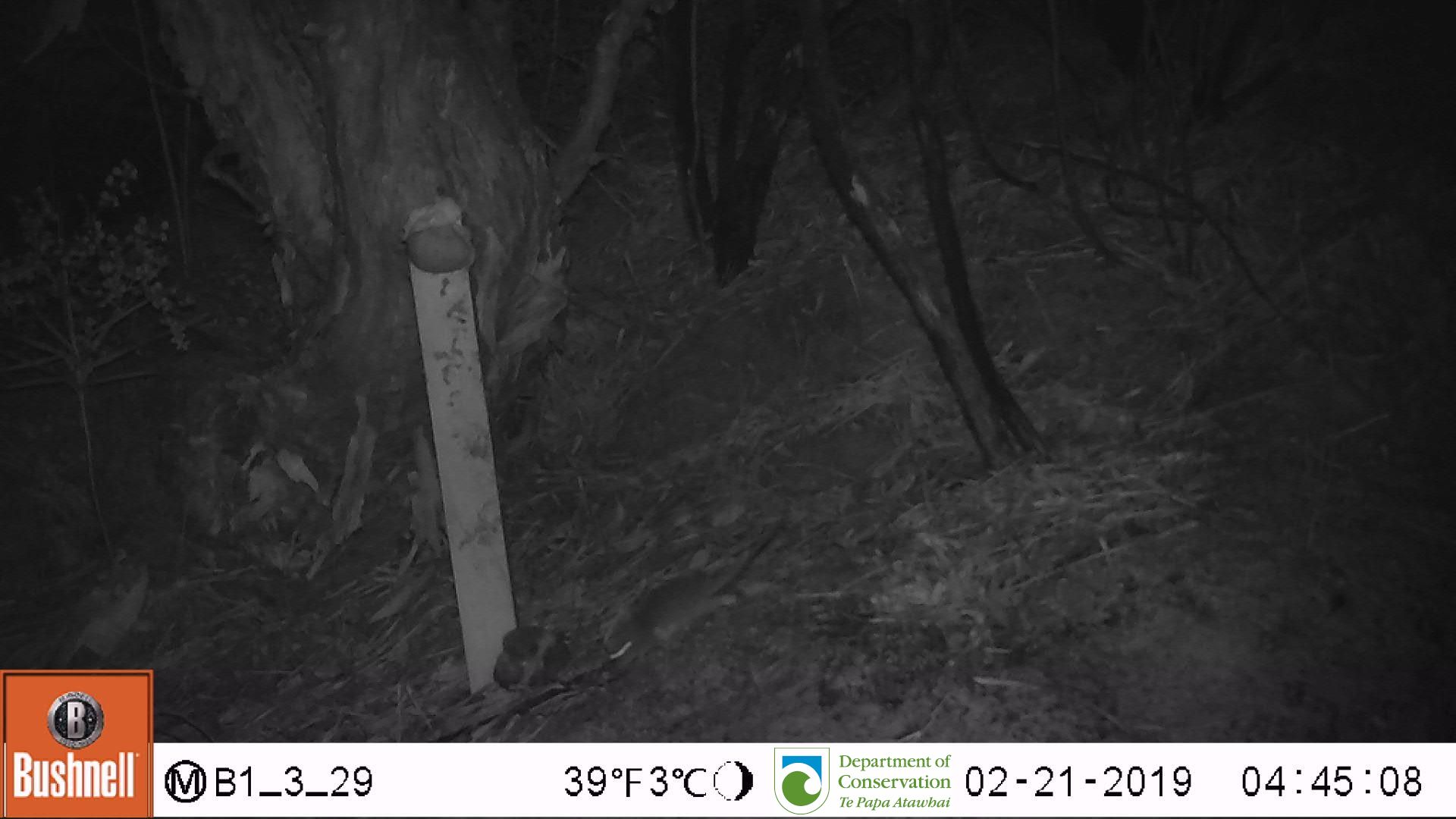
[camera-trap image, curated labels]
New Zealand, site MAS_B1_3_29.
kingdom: Animalia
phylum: Chordata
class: Mammalia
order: Rodentia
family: Muridae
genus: Mus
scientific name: Mus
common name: mouse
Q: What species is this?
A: Mouse (Mus).